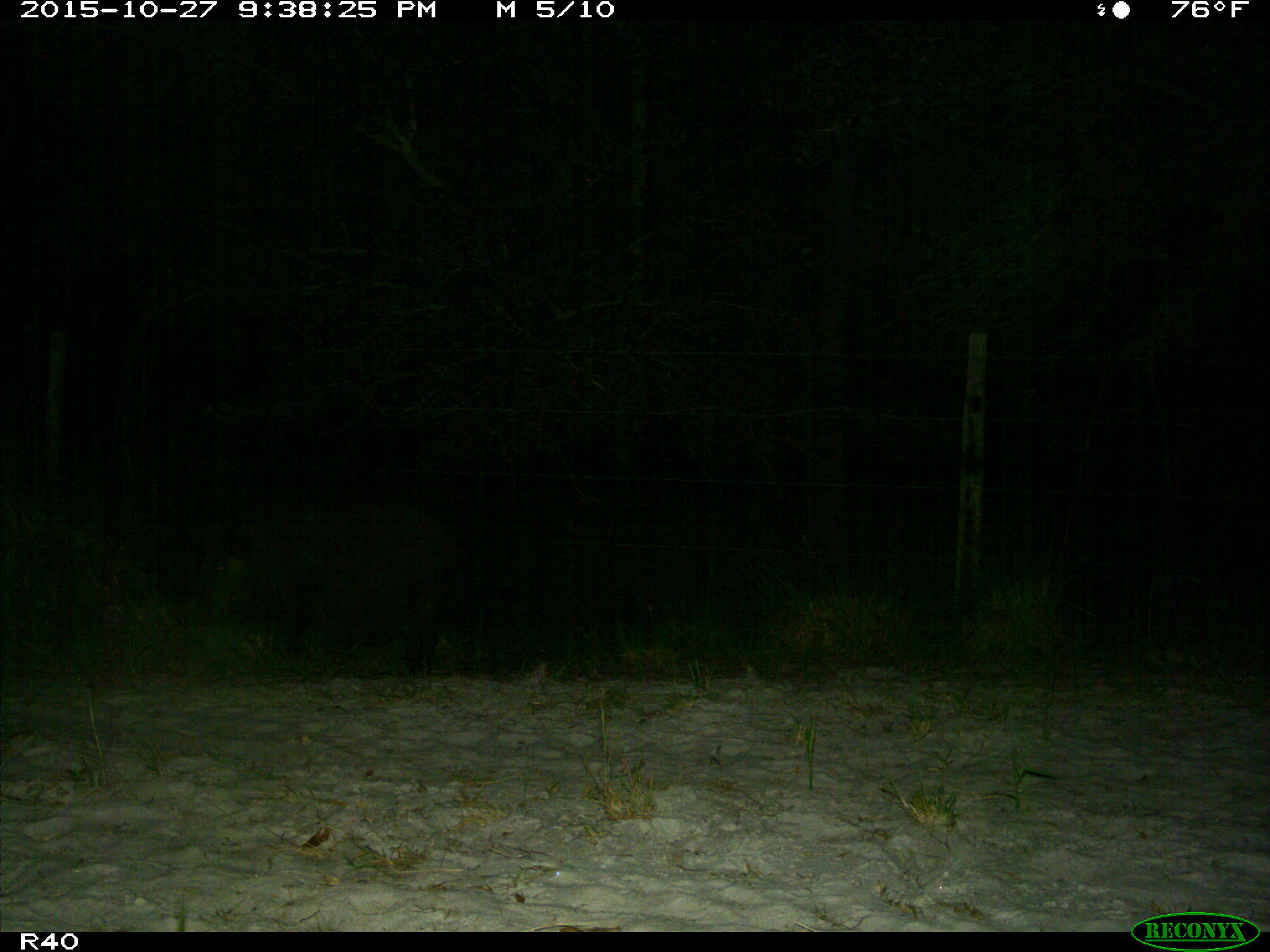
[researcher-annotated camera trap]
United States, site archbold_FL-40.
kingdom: Animalia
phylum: Chordata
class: Mammalia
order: Artiodactyla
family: Suidae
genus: Sus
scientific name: Sus scrofa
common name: wild boar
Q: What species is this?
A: Sus scrofa (wild boar).